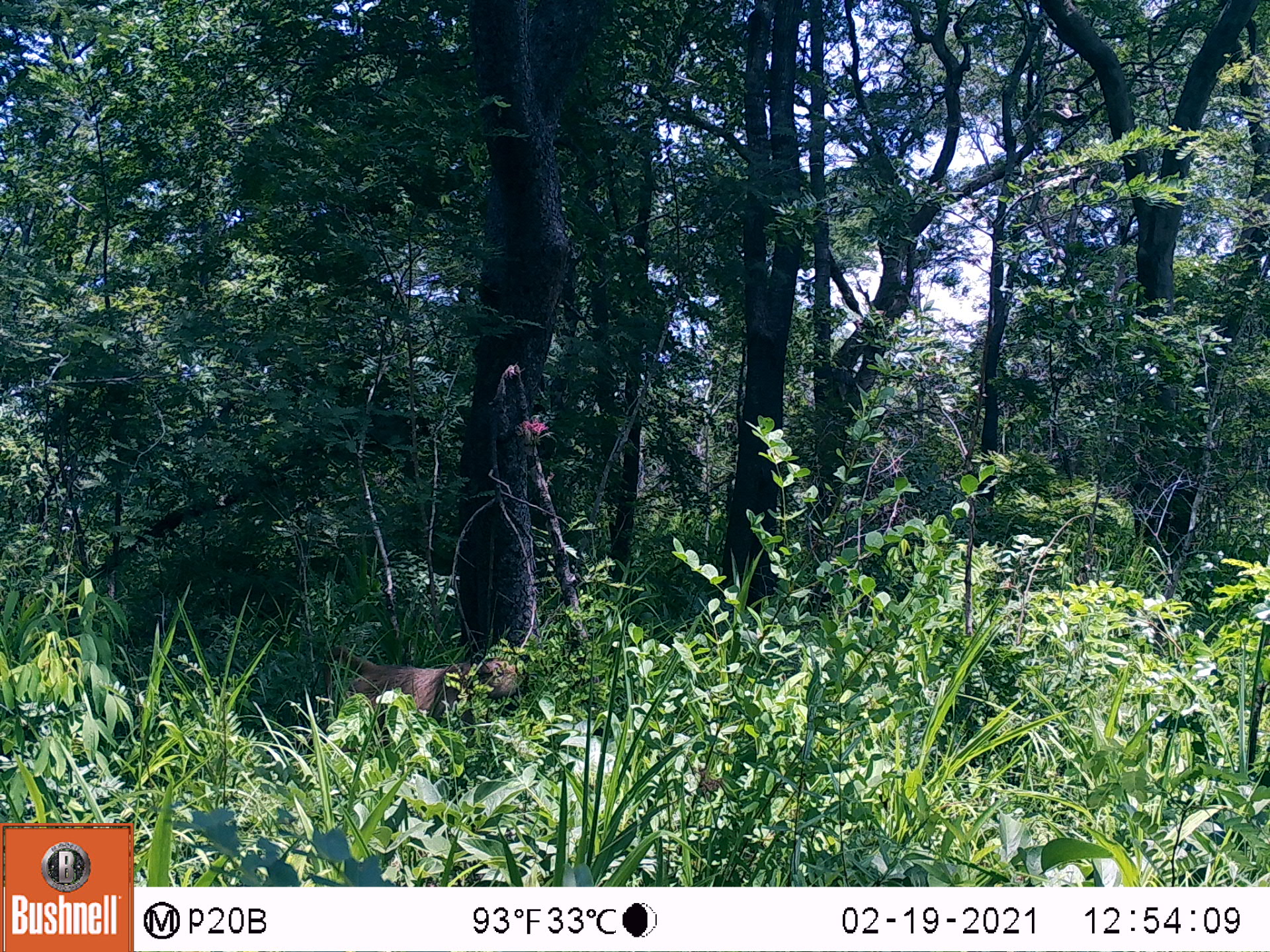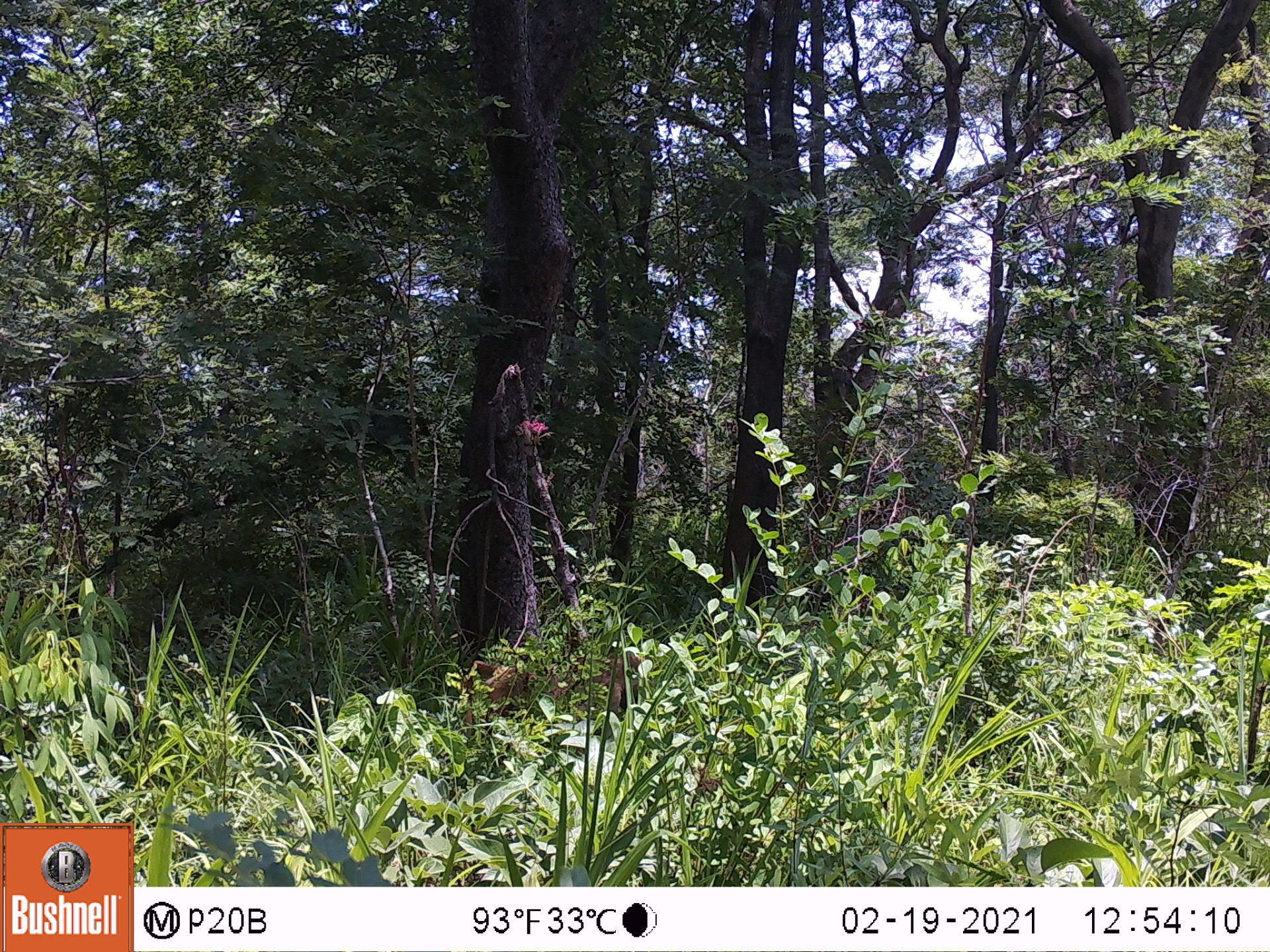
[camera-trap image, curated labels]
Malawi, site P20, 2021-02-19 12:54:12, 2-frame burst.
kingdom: Animalia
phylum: Chordata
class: Mammalia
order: Primates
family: Cercopithecidae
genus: Papio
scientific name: Papio cynocephalus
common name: yellow baboon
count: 1